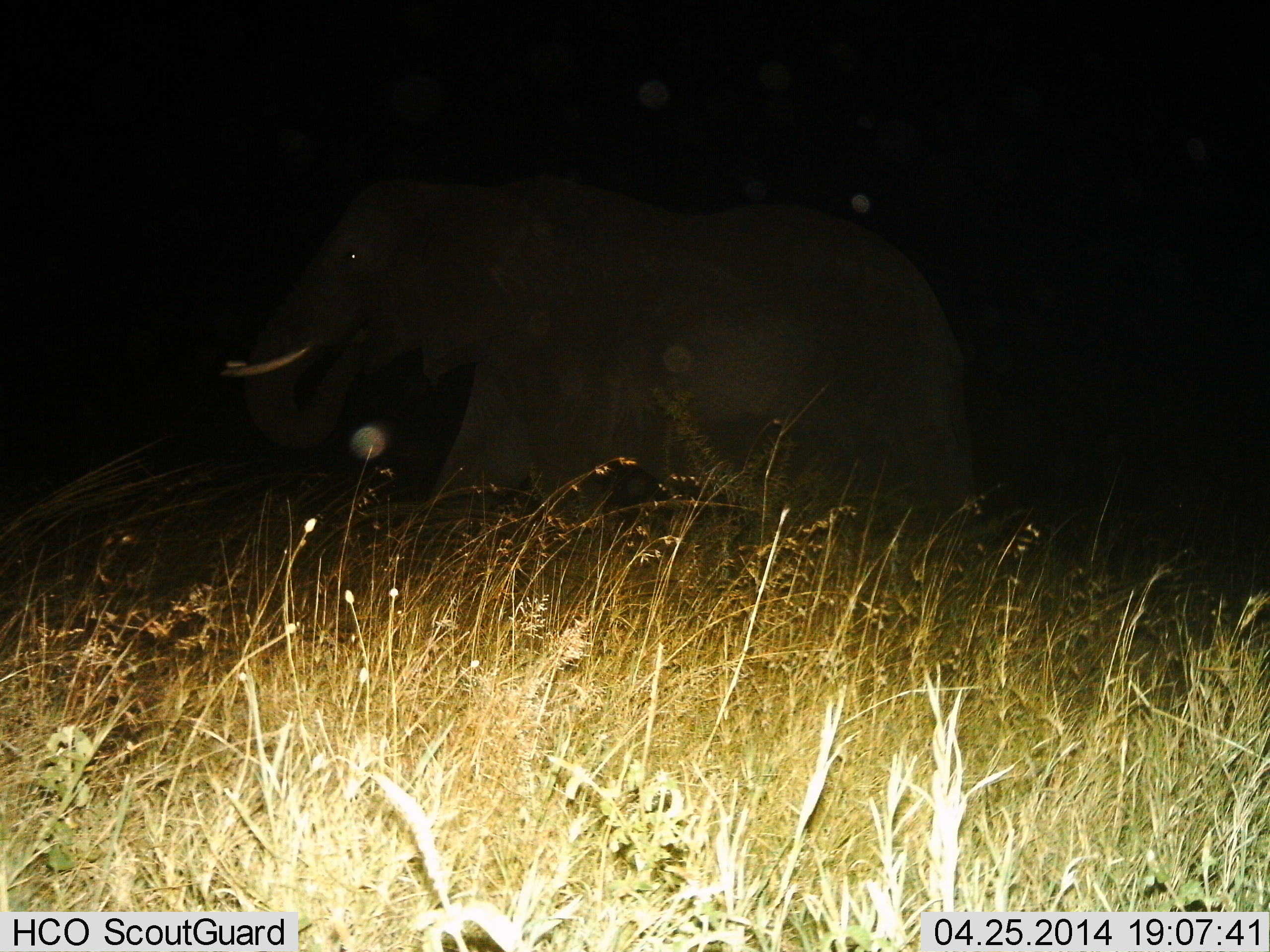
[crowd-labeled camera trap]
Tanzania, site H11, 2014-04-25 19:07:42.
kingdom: Animalia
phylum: Chordata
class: Mammalia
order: Proboscidea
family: Elephantidae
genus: Loxodonta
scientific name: Loxodonta africana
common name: african bush elephant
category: elephant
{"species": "elephant (african bush elephant) (Loxodonta africana)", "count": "1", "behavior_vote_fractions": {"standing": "10%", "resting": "0%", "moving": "80%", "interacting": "0%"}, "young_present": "0%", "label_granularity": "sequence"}